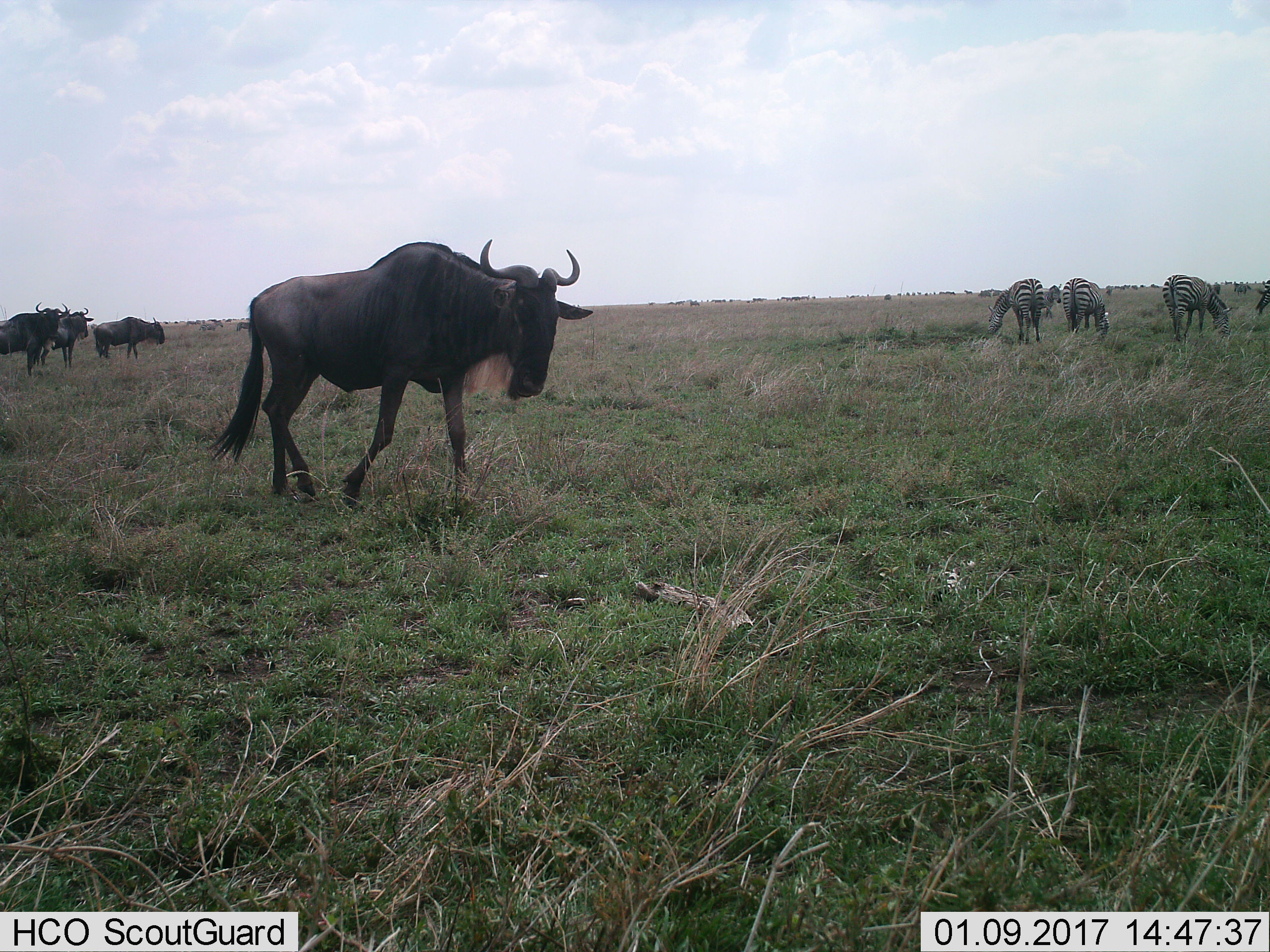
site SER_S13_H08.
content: unidentified animal